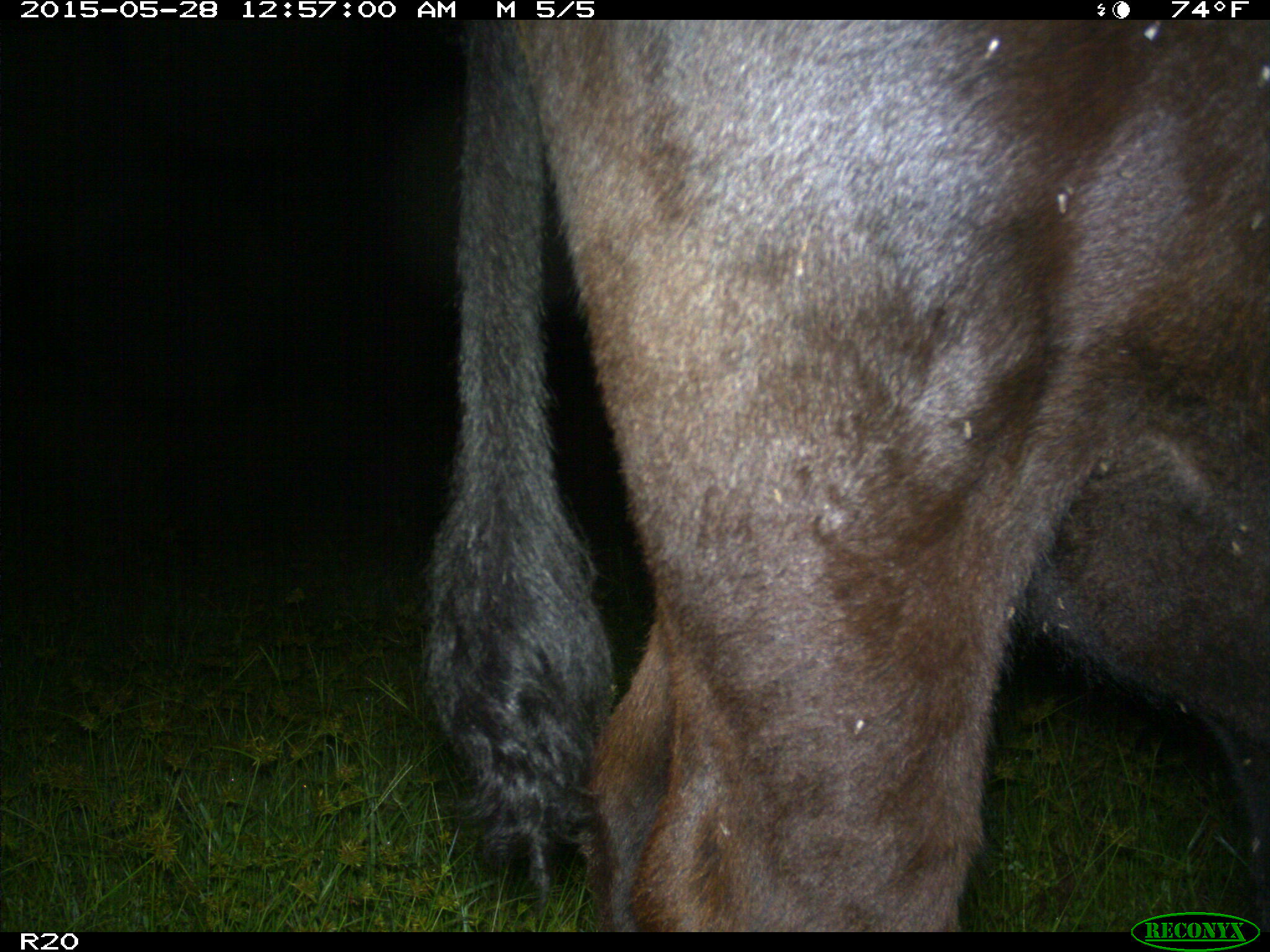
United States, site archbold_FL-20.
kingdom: Animalia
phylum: Chordata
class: Mammalia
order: Artiodactyla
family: Bovidae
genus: Bos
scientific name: Bos taurus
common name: domestic cow